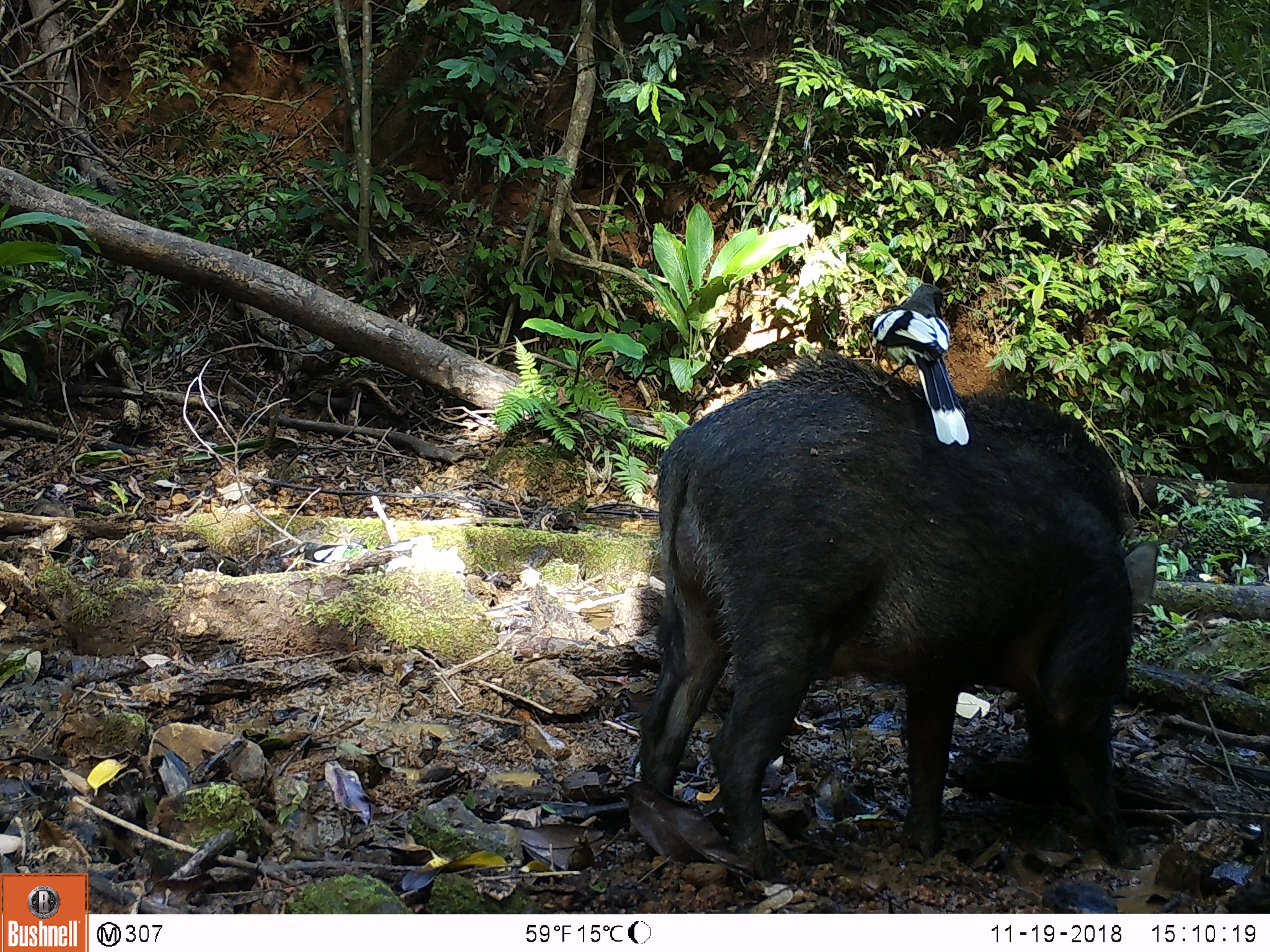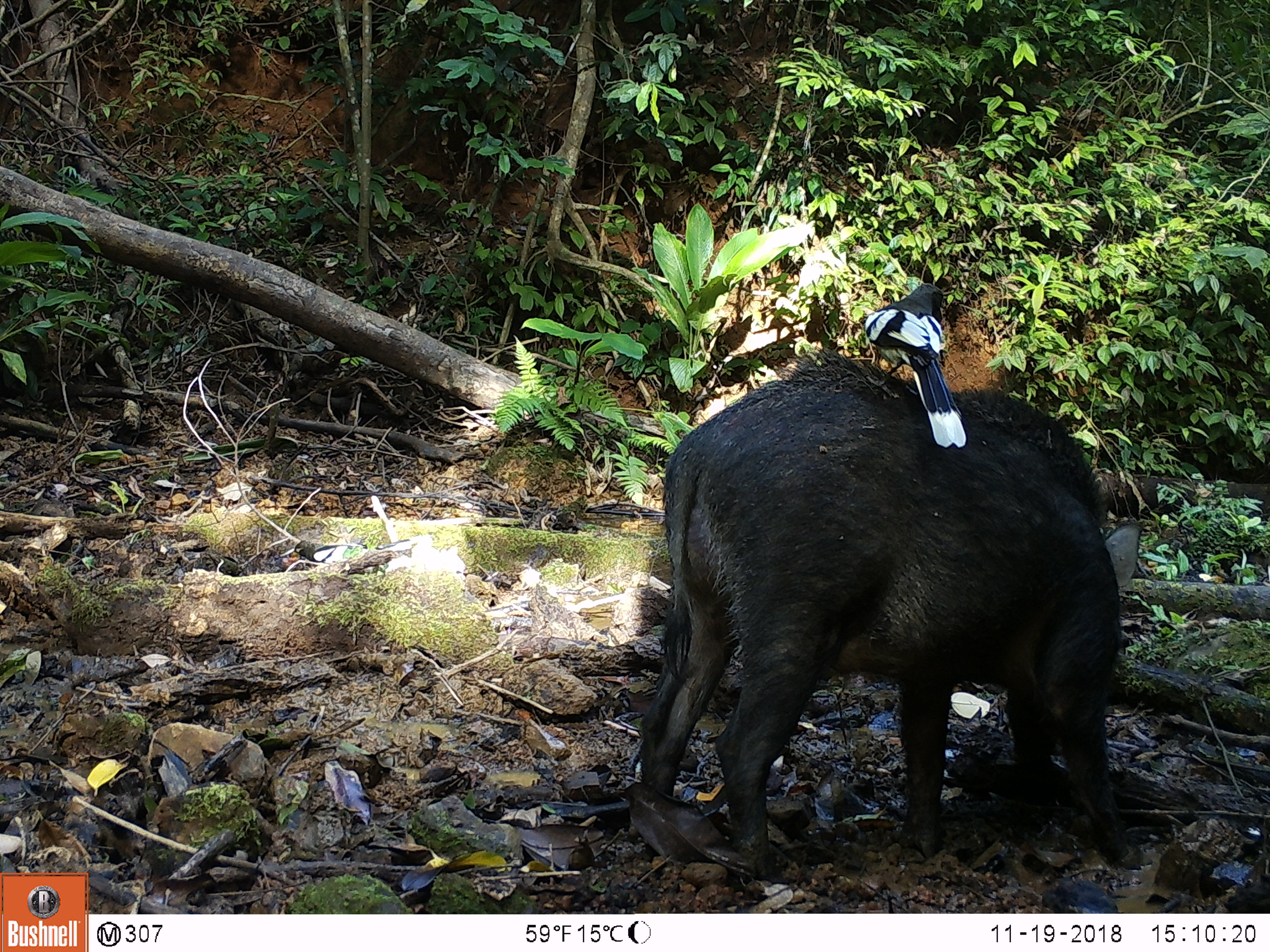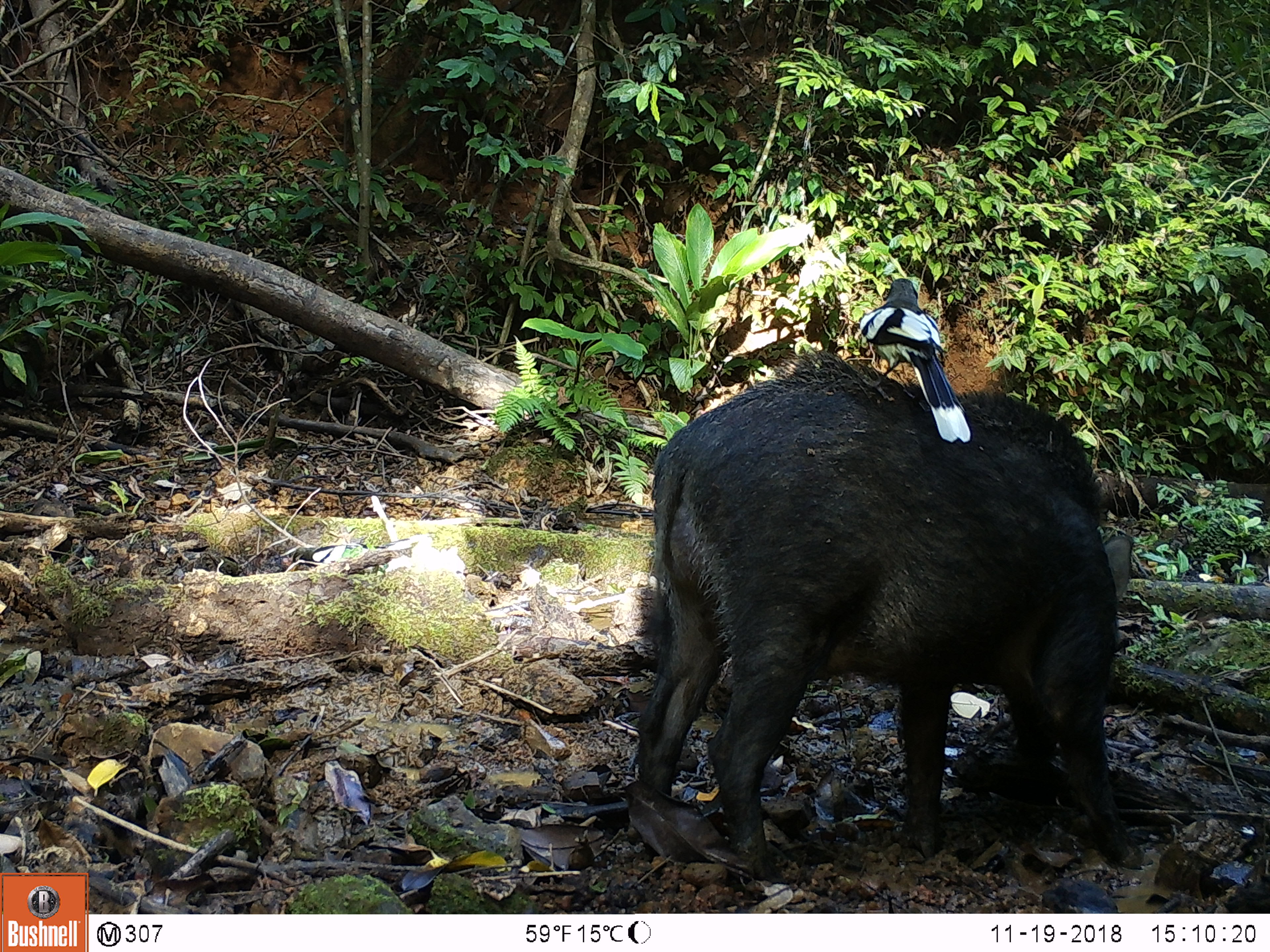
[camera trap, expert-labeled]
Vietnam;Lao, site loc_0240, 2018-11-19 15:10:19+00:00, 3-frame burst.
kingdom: Animalia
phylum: Chordata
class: Mammalia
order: Artiodactyla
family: Suidae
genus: Sus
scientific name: Sus scrofa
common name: eurasian wild pig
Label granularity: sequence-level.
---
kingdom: Animalia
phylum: Chordata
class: Aves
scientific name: Aves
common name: bird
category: unidentified bird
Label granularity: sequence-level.